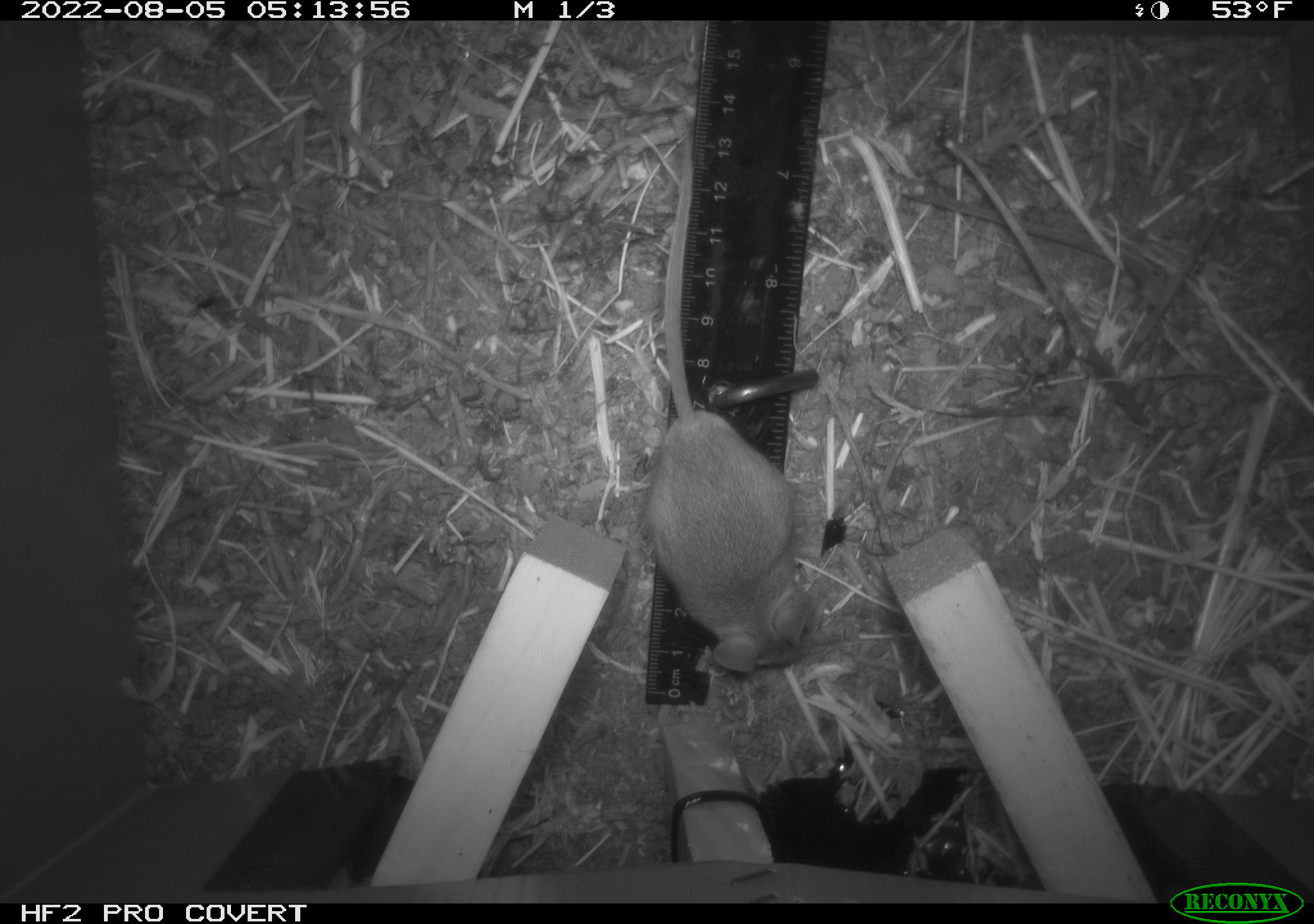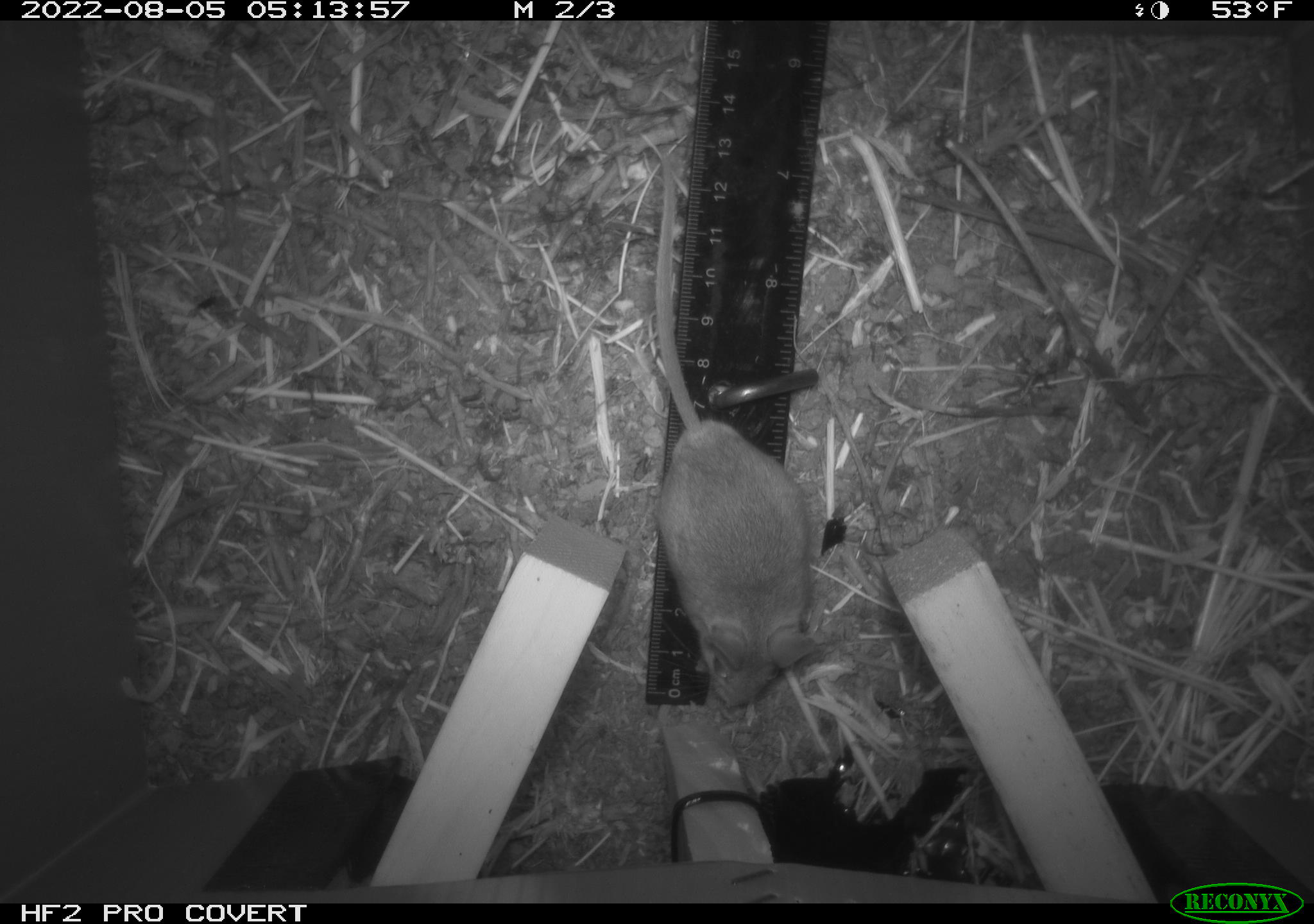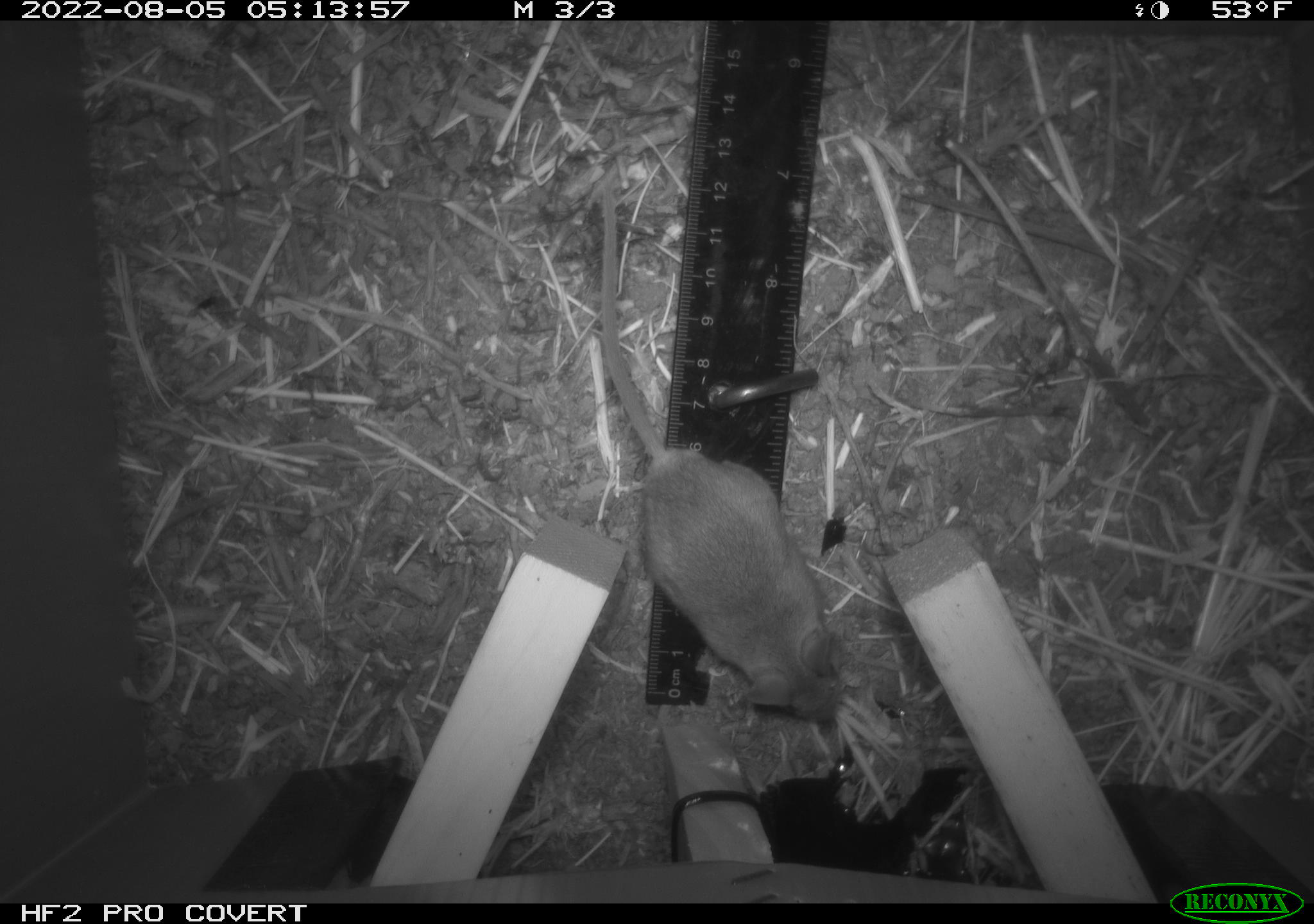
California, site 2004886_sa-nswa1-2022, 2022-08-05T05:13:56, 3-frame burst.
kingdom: Animalia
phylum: Chordata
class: Mammalia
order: Rodentia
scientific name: Rodentia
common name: rodent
Rodent (Rodentia).